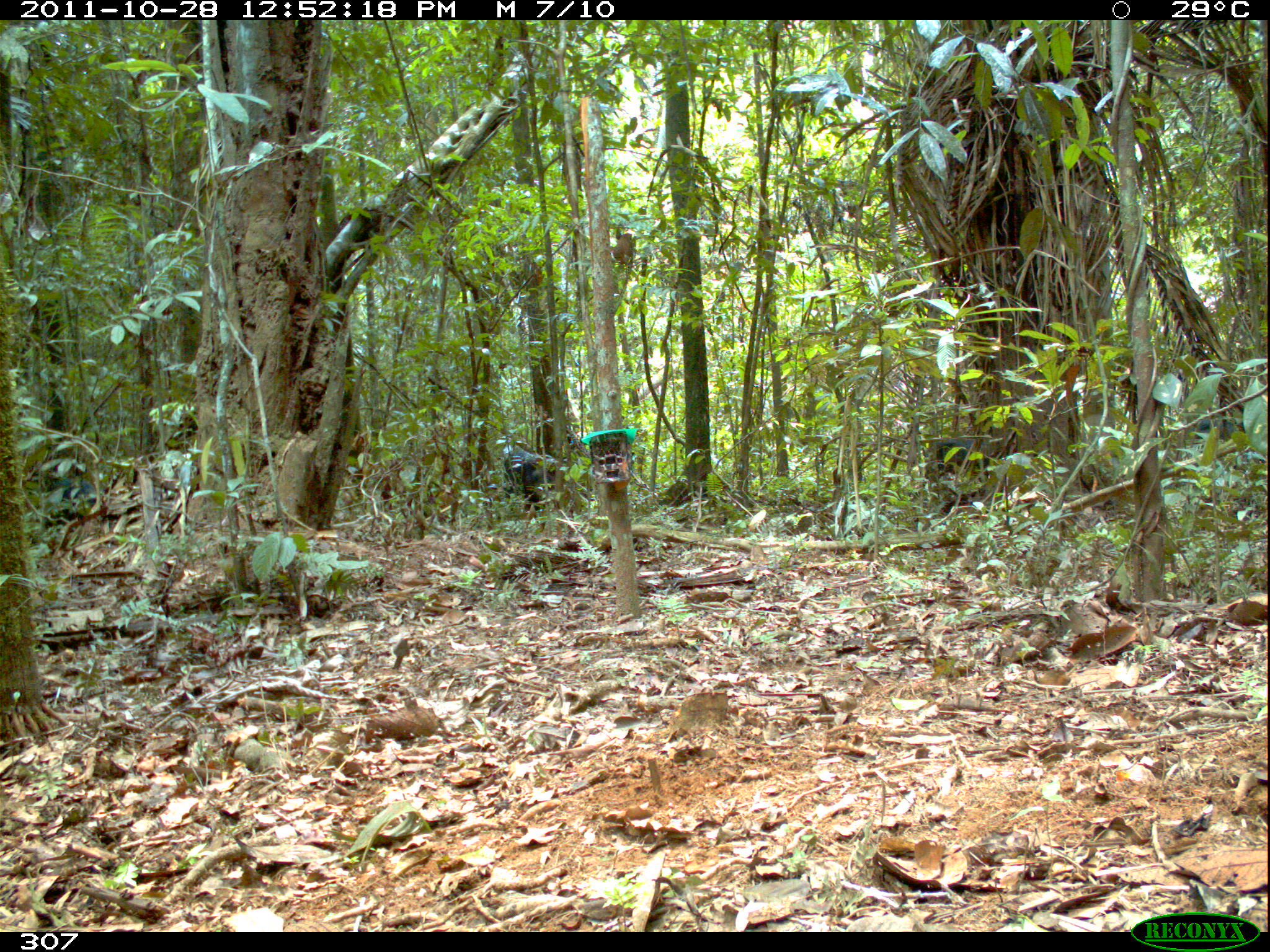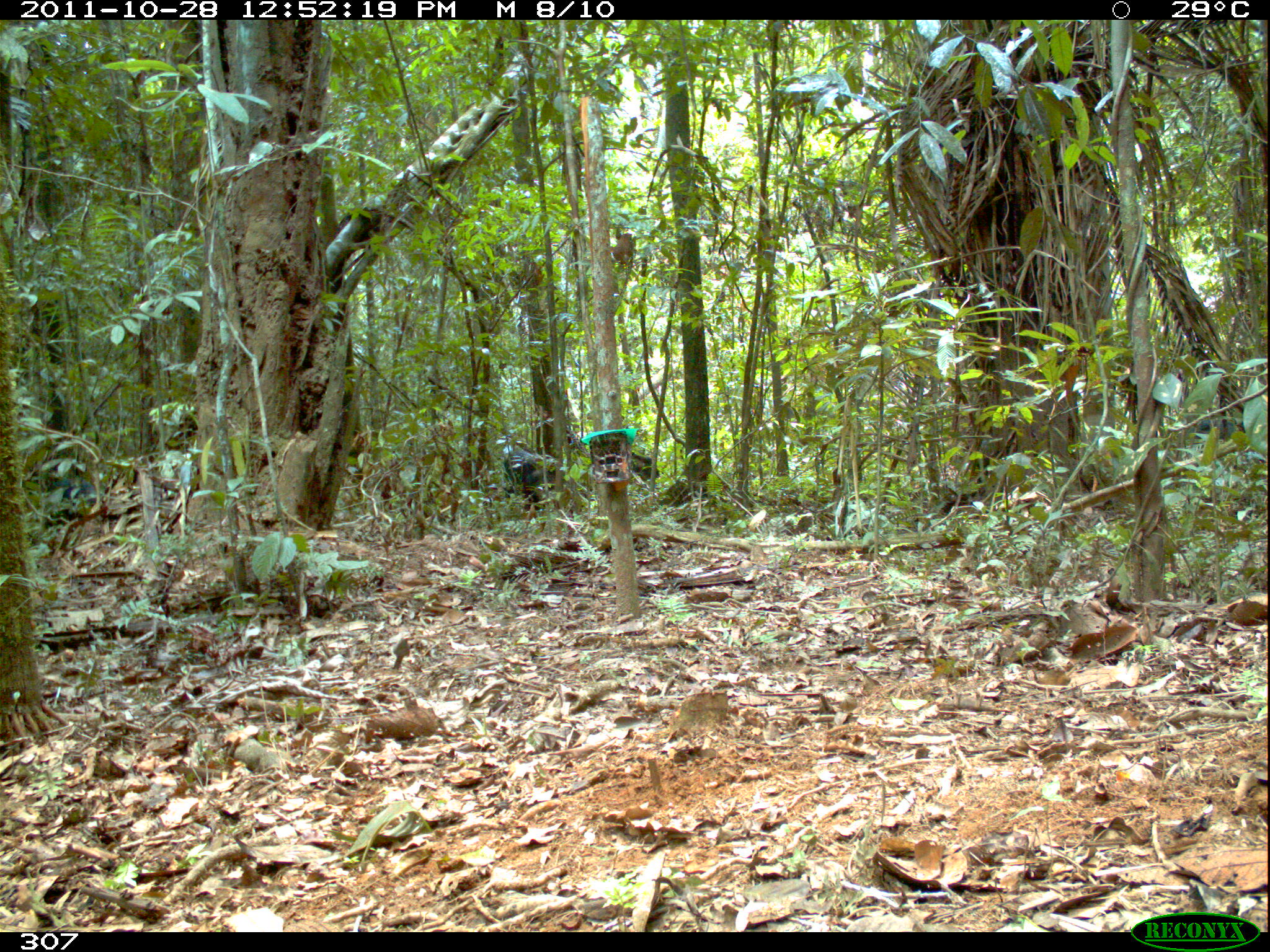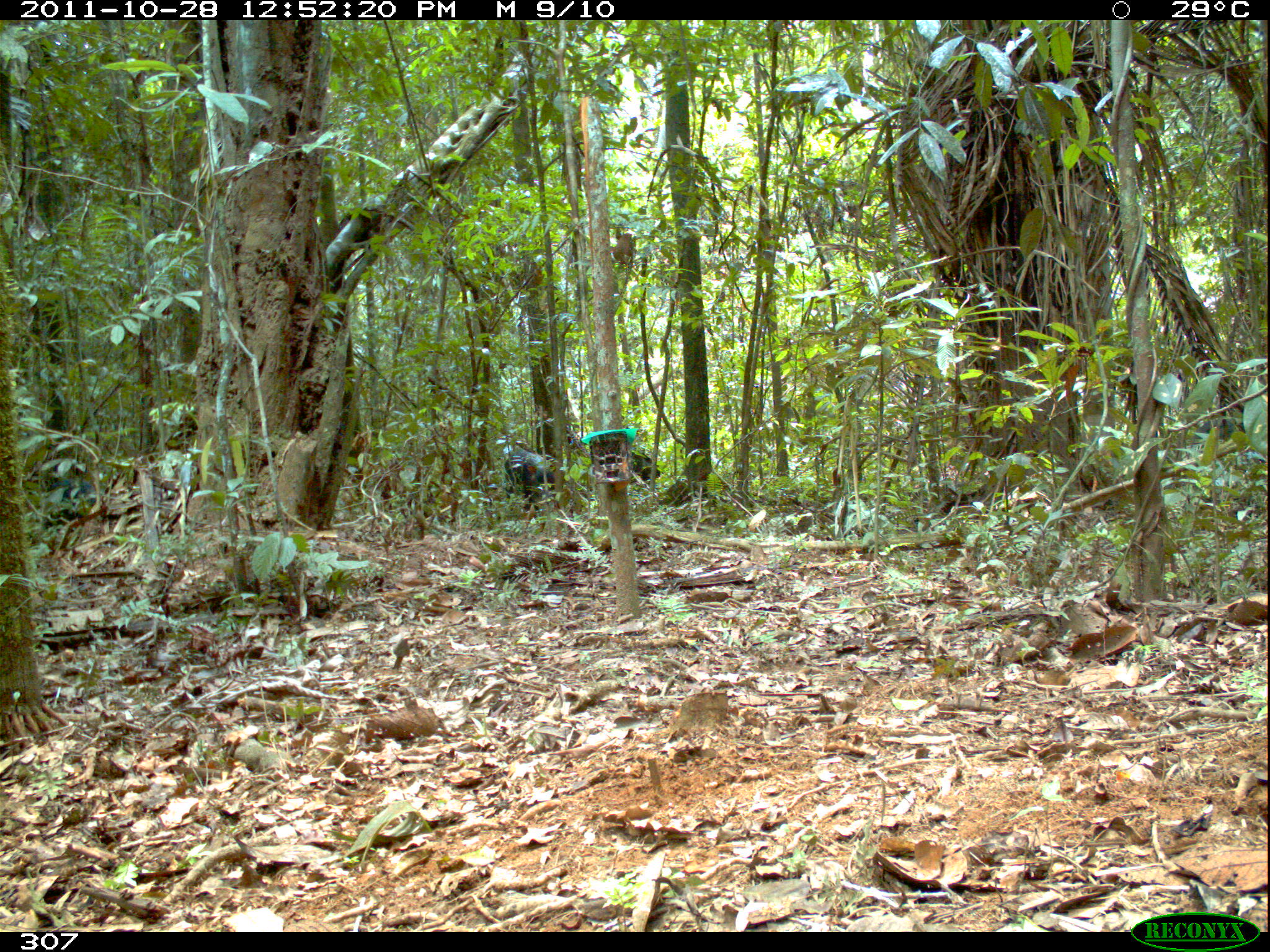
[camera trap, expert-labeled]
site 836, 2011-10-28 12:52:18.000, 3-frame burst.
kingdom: Animalia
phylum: Chordata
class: Mammalia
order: Artiodactyla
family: Tayassuidae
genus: Tayassu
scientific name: Tayassu pecari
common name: white-lipped peccary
Tayassu pecari (white-lipped peccary).